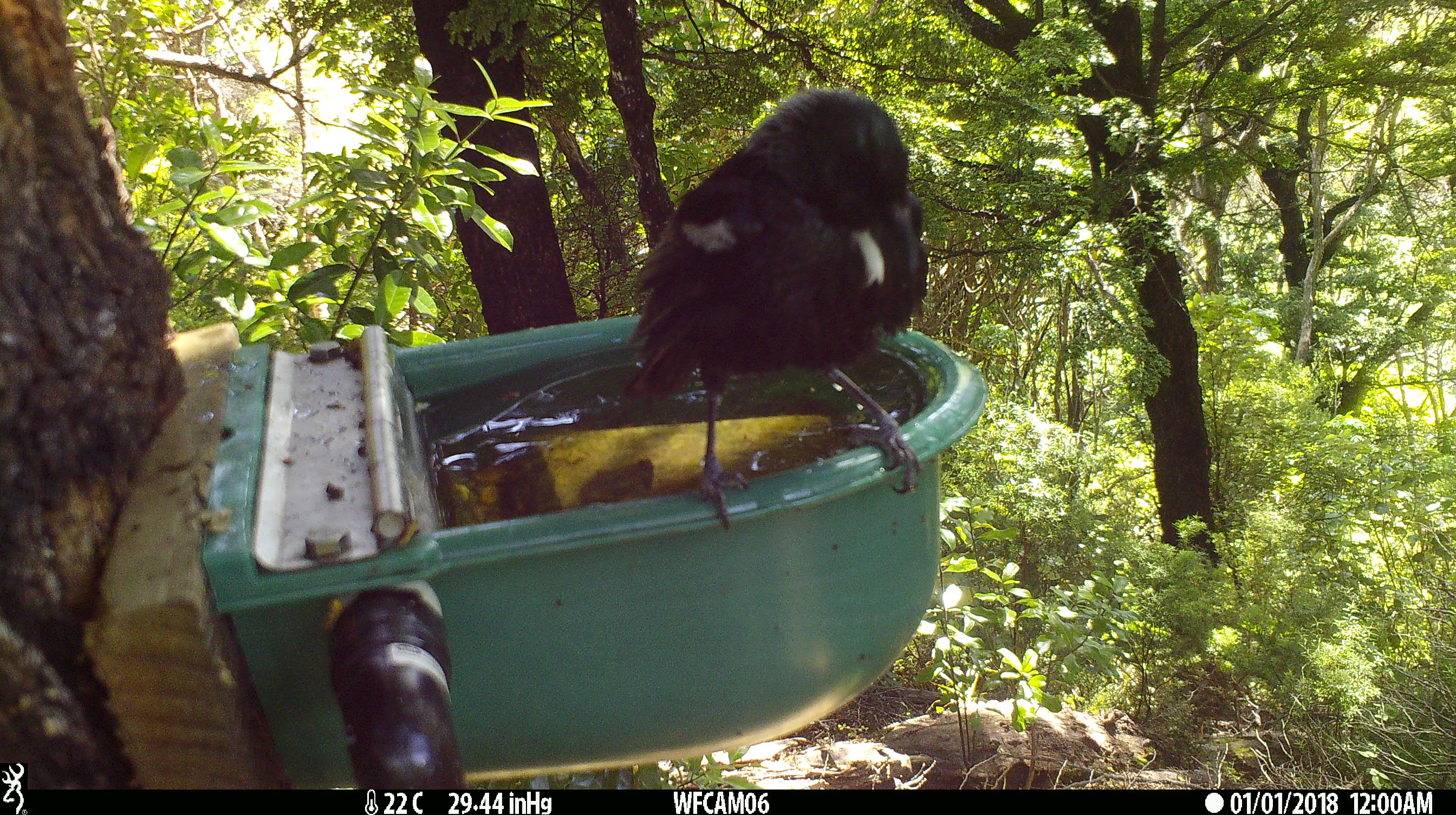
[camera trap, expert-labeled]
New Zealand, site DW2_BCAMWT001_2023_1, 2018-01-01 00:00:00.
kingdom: Animalia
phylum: Chordata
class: Aves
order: Passeriformes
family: Meliphagidae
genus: Prosthemadera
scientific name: Prosthemadera novaeseelandiae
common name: tui